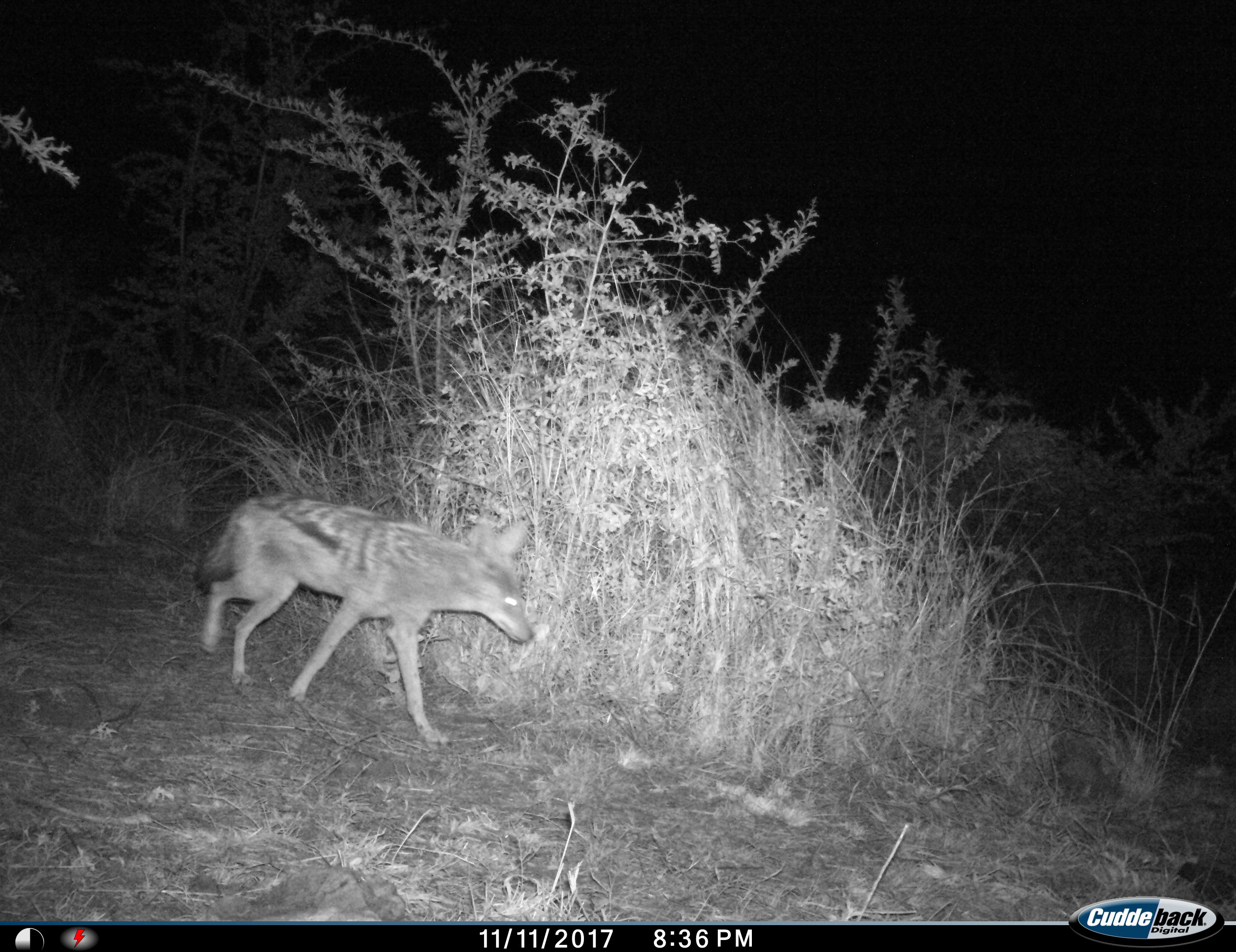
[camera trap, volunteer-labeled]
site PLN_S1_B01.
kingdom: Animalia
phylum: Chordata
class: Mammalia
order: Carnivora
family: Canidae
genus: Lupulella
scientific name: Lupulella mesomelas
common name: black-backed jackal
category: jackalblackbacked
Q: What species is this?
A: Jackalblackbacked (black-backed jackal) (Lupulella mesomelas).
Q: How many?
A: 1.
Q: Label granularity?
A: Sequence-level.